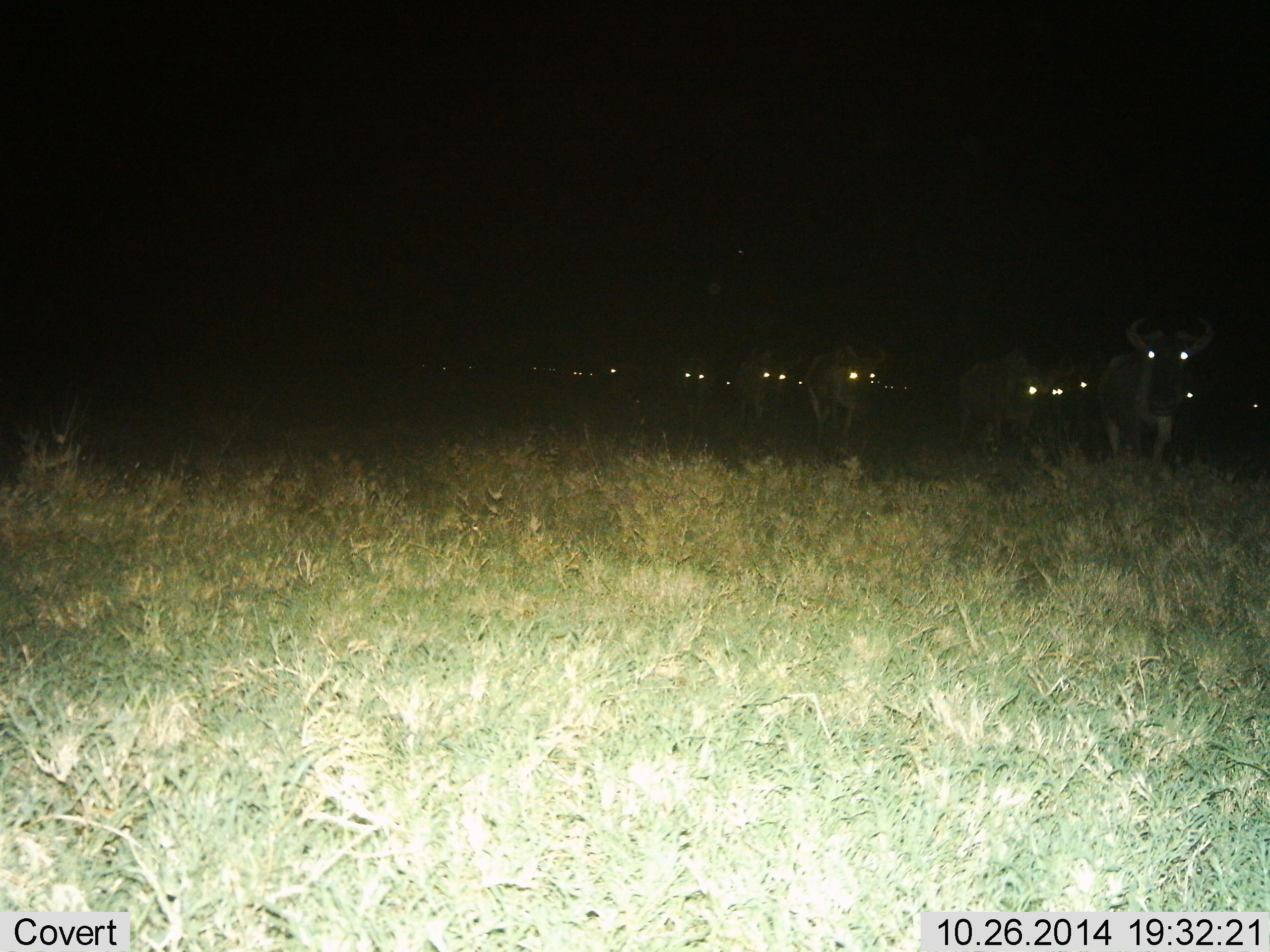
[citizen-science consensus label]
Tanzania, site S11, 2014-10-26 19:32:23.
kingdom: Animalia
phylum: Chordata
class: Mammalia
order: Artiodactyla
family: Bovidae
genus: Connochaetes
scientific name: Connochaetes taurinus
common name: blue wildebeest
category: wildebeest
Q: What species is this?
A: Wildebeest (blue wildebeest) (Connochaetes taurinus).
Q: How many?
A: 11-50.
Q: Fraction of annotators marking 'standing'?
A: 18%.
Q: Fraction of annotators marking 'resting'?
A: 0%.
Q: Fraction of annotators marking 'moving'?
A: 82%.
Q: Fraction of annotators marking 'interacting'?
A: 0%.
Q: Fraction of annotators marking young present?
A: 0%.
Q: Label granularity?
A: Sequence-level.